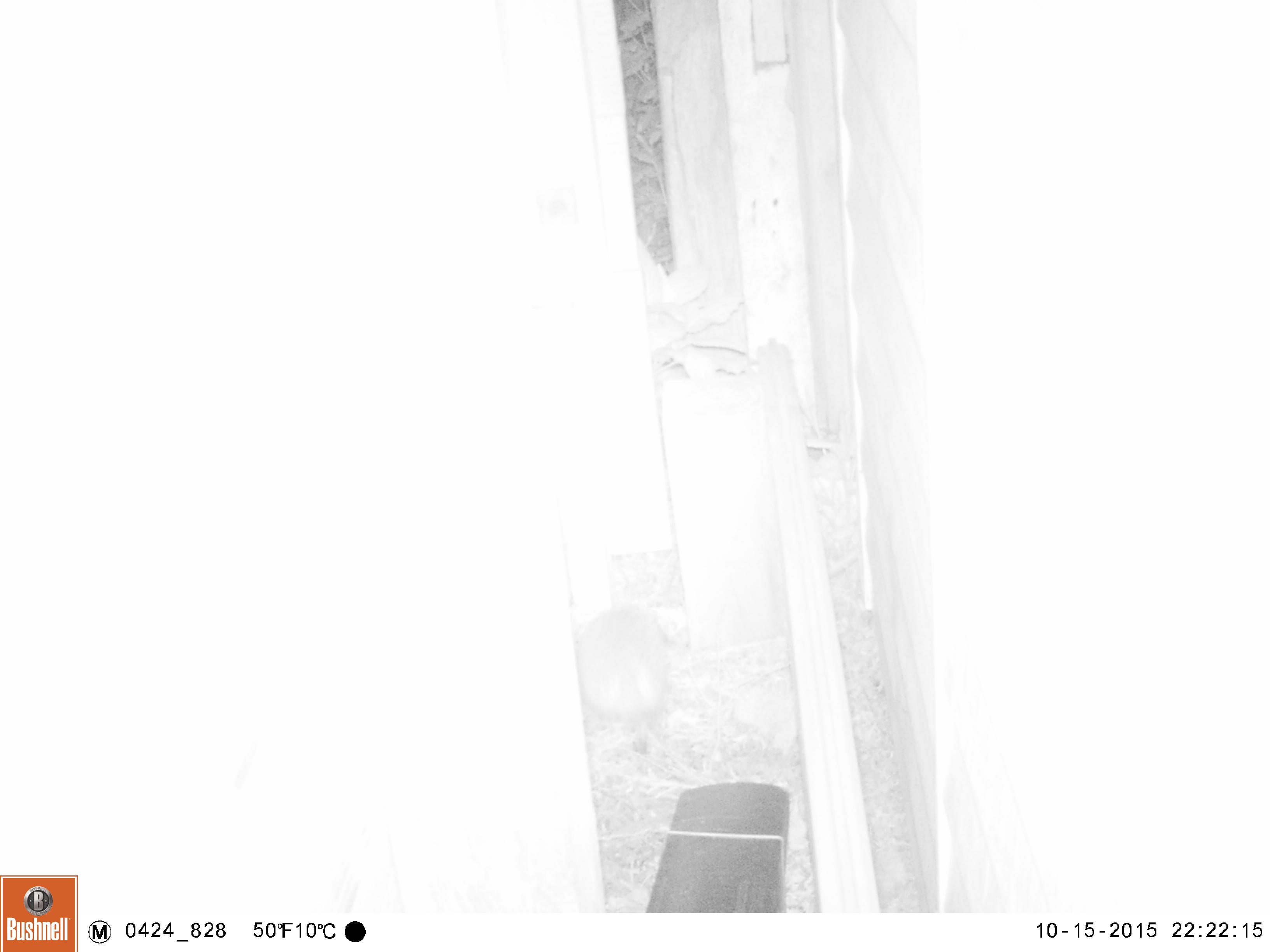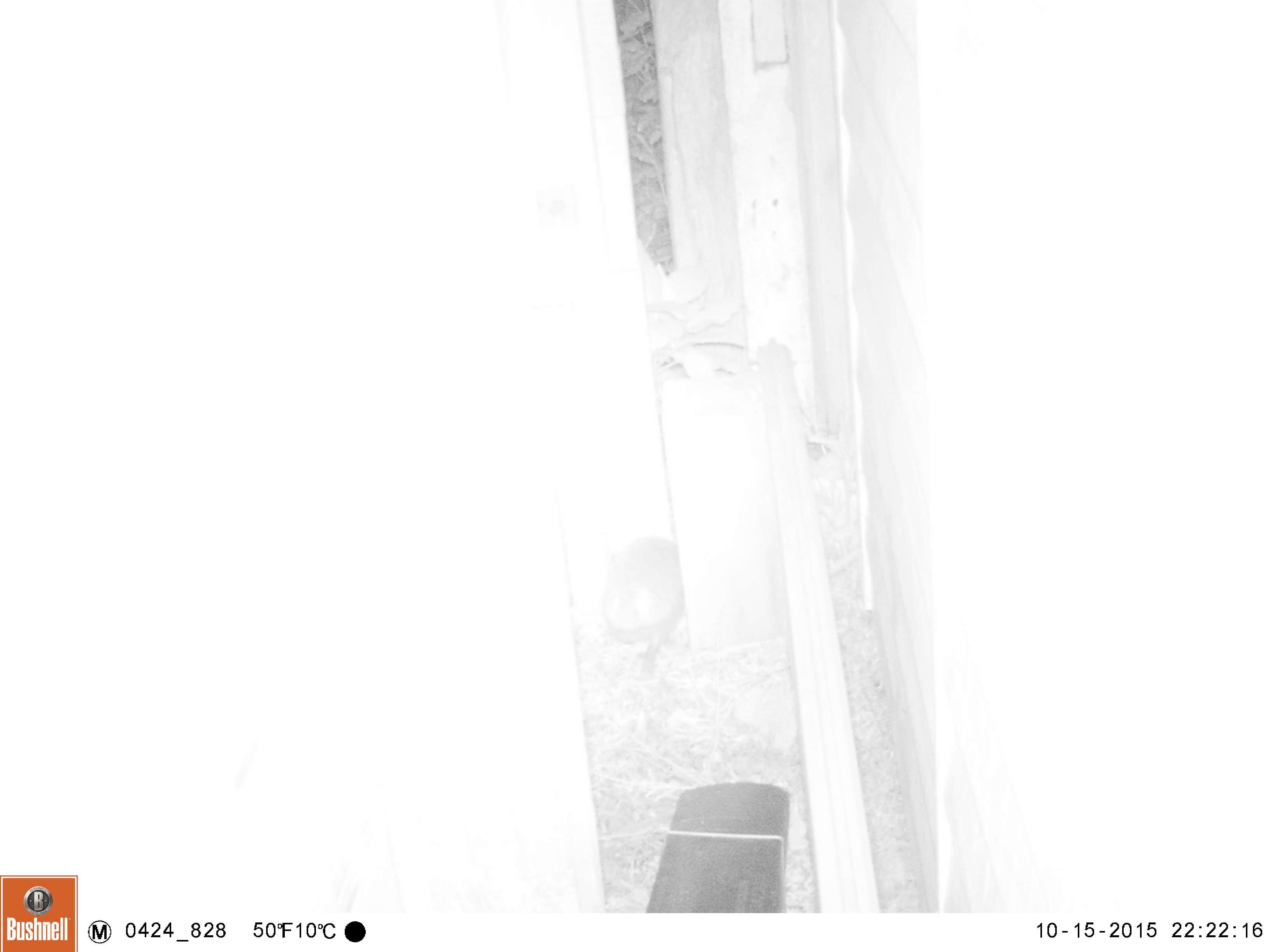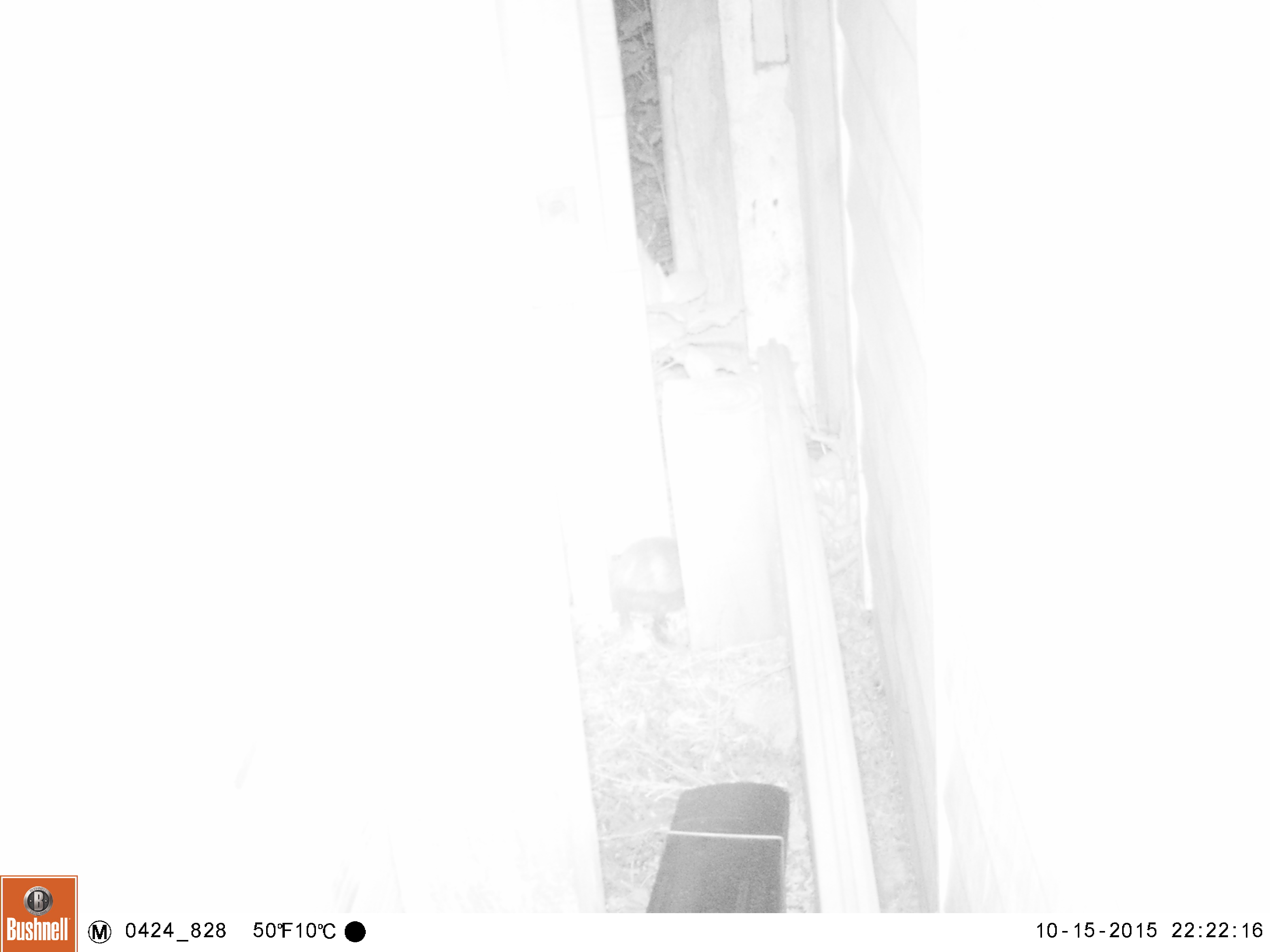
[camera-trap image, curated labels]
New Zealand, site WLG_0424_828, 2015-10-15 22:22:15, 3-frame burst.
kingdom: Animalia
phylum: Chordata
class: Mammalia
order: Eulipotyphla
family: Erinaceidae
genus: Erinaceus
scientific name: Erinaceus europaeus europaeus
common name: european hedgehog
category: hedgehog